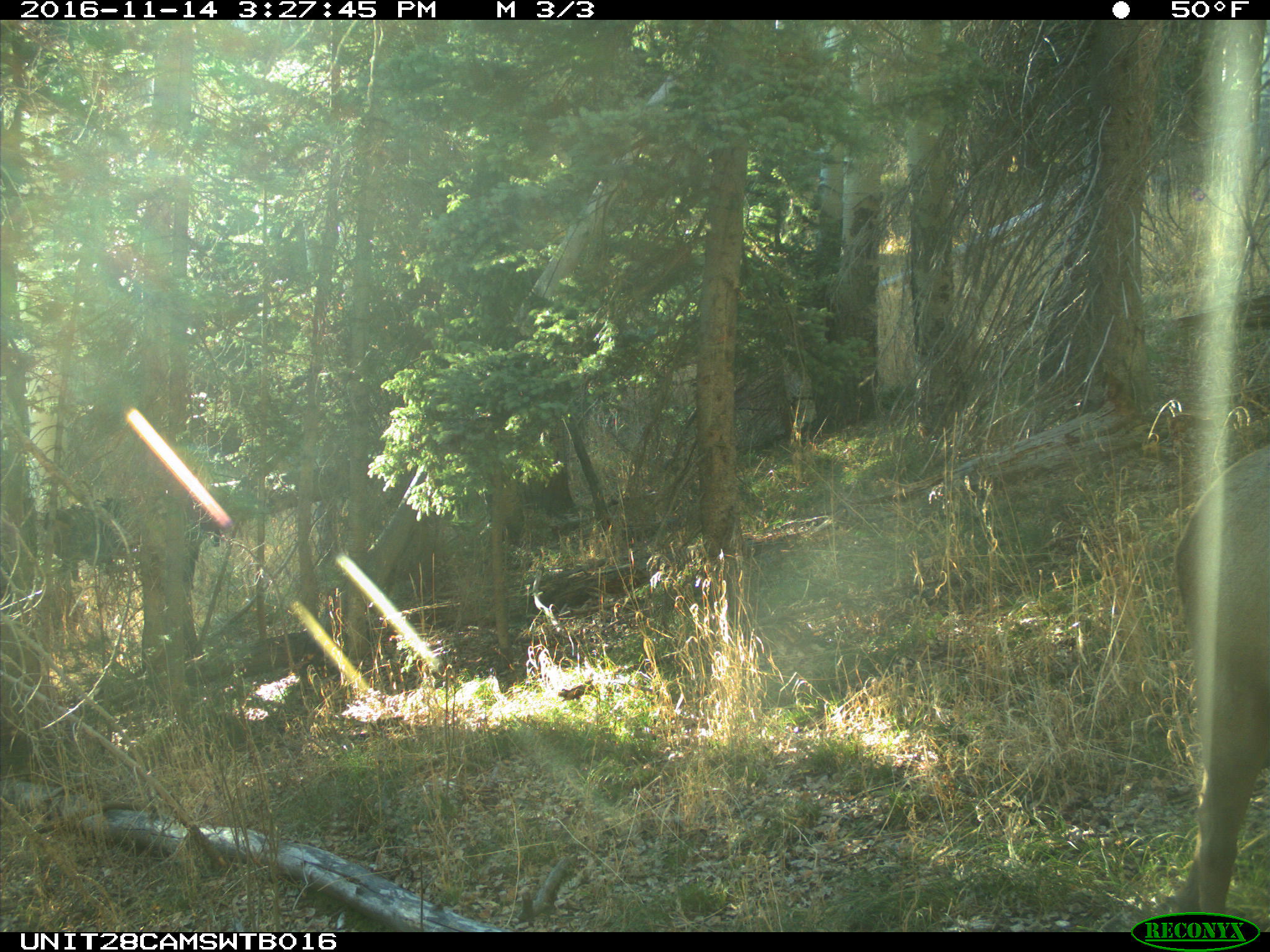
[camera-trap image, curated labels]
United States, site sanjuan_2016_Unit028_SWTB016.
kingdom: Animalia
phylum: Chordata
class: Mammalia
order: Artiodactyla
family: Cervidae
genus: Cervus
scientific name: Cervus elaphus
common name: red deer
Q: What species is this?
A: Cervus elaphus (red deer).